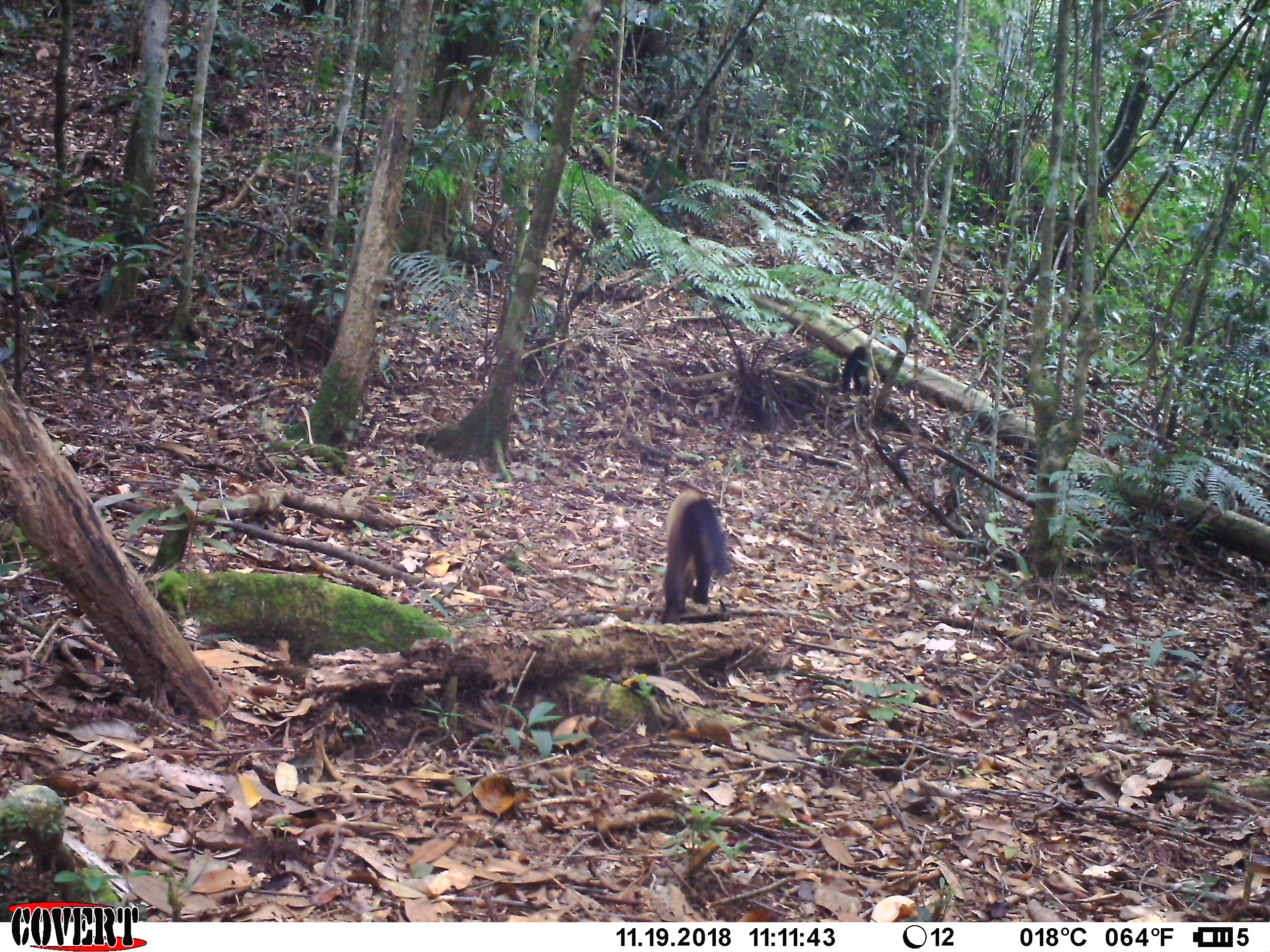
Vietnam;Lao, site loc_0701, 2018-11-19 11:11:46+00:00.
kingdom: Animalia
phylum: Chordata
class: Mammalia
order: Carnivora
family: Mustelidae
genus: Martes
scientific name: Martes flavigula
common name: yellow-throated marten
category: yellow throated marten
Yellow throated marten (yellow-throated marten) (Martes flavigula). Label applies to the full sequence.